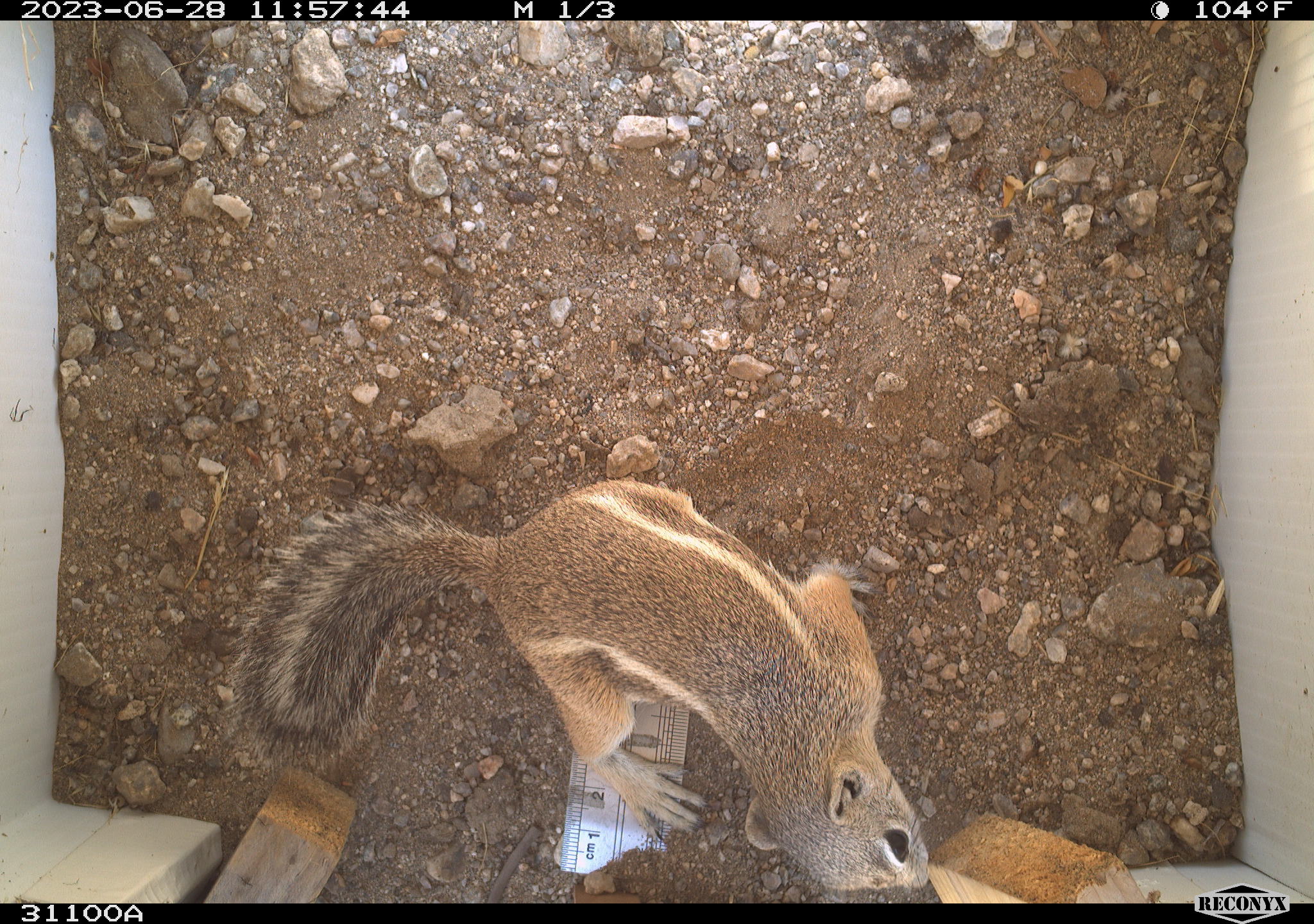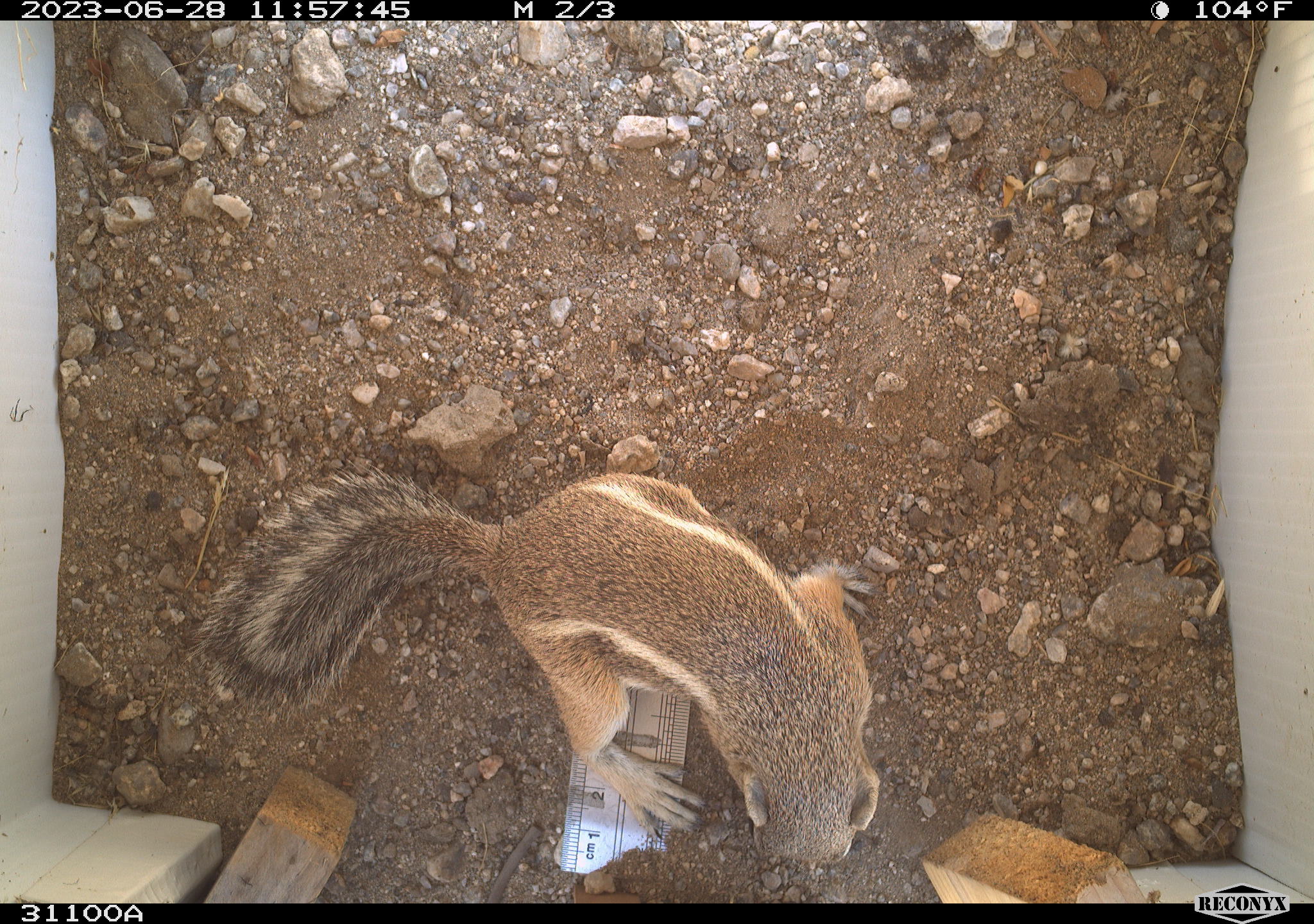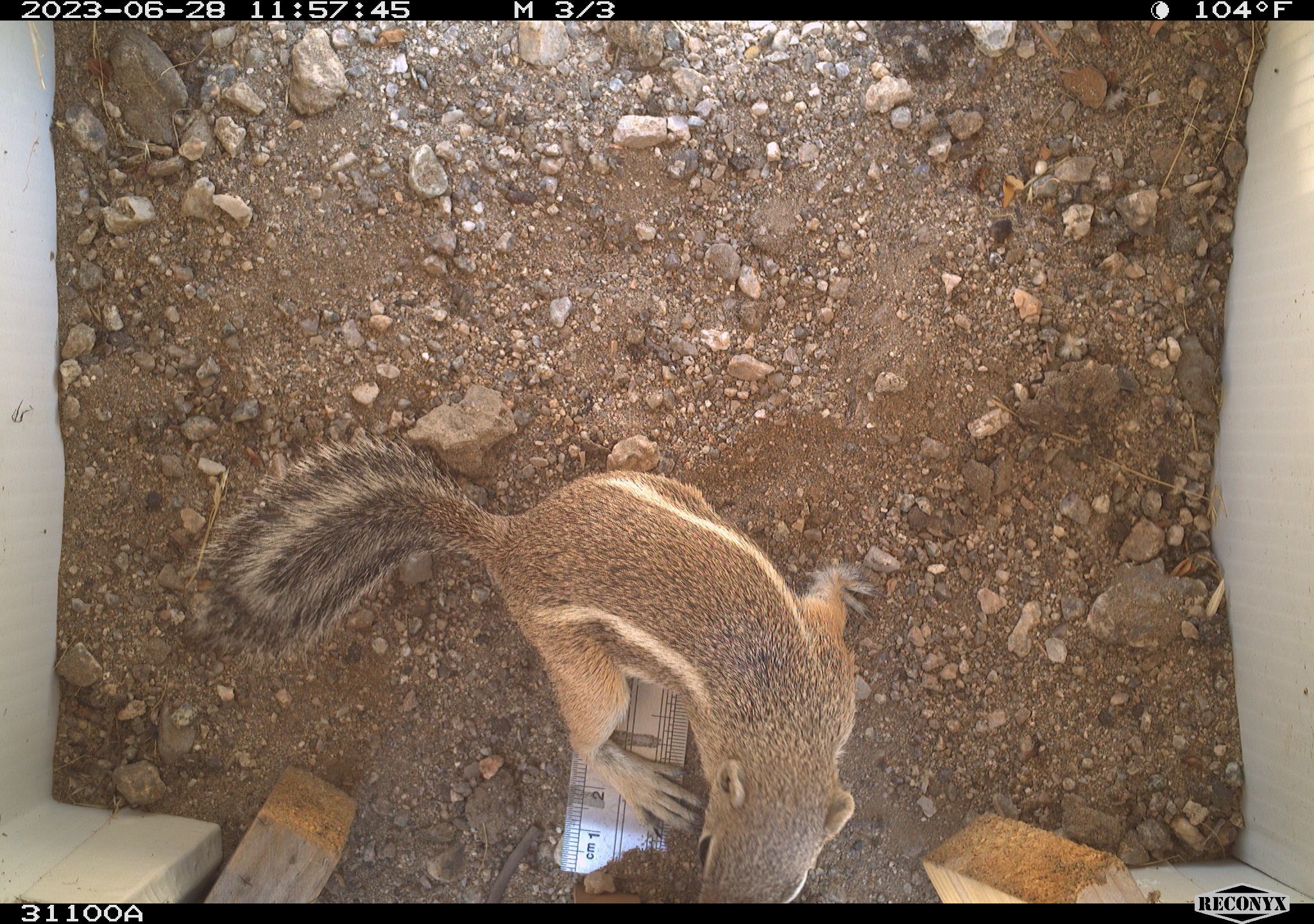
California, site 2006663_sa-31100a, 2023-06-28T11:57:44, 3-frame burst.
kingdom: Animalia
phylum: Chordata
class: Mammalia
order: Rodentia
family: Sciuridae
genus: Ammospermophilus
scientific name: Ammospermophilus leucurus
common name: white-tailed antelope squirrel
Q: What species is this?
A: White-tailed antelope squirrel (Ammospermophilus leucurus).